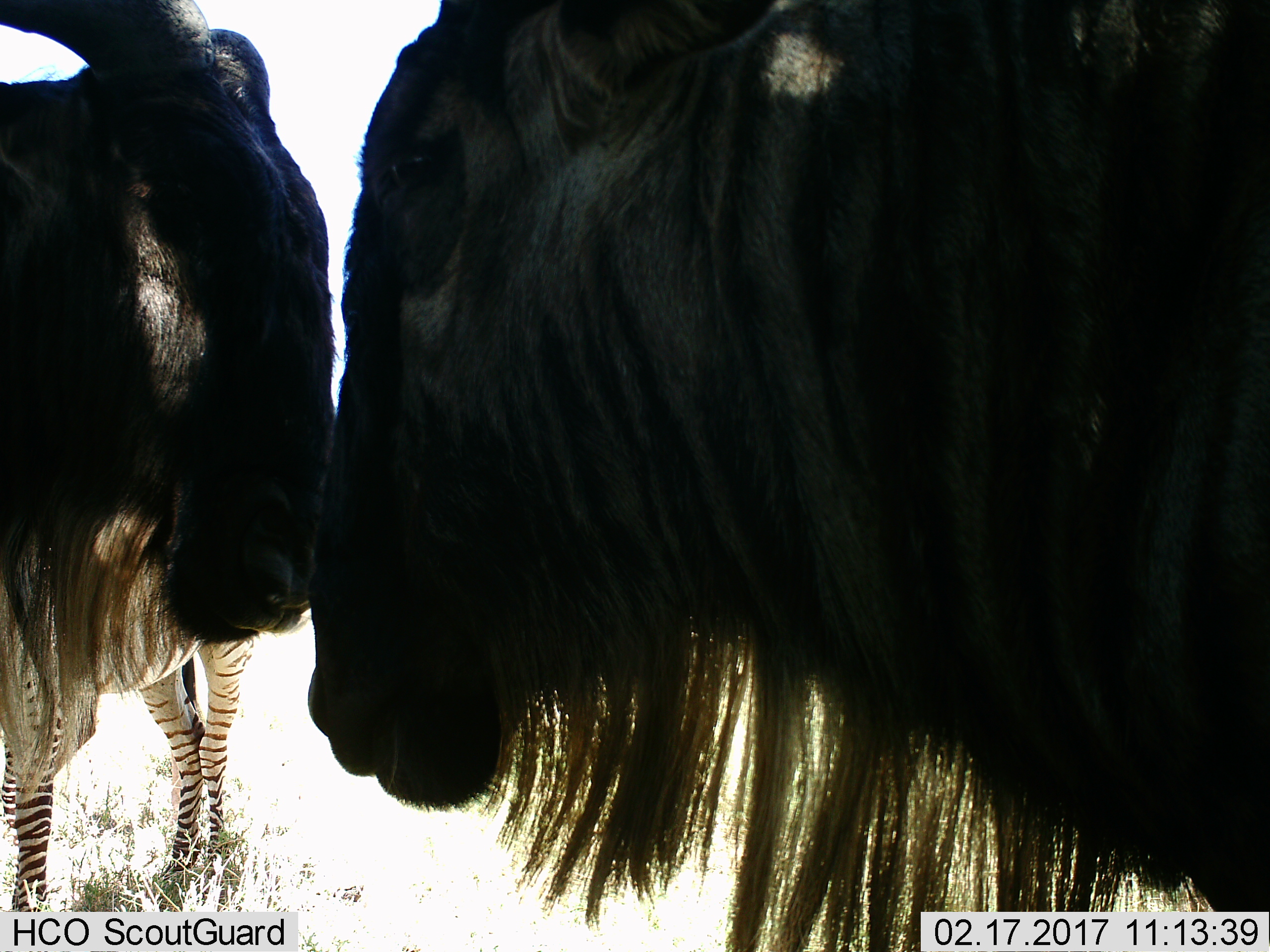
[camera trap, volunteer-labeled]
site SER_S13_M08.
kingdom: Animalia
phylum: Chordata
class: Mammalia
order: Artiodactyla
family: Bovidae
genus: Connochaetes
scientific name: Connochaetes taurinus taurinus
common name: blue wildebeest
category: wildebeestblue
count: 2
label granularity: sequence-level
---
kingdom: Animalia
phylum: Chordata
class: Mammalia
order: Perissodactyla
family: Equidae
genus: Equus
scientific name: Equus quagga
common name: plains zebra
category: zebraplains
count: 1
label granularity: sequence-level